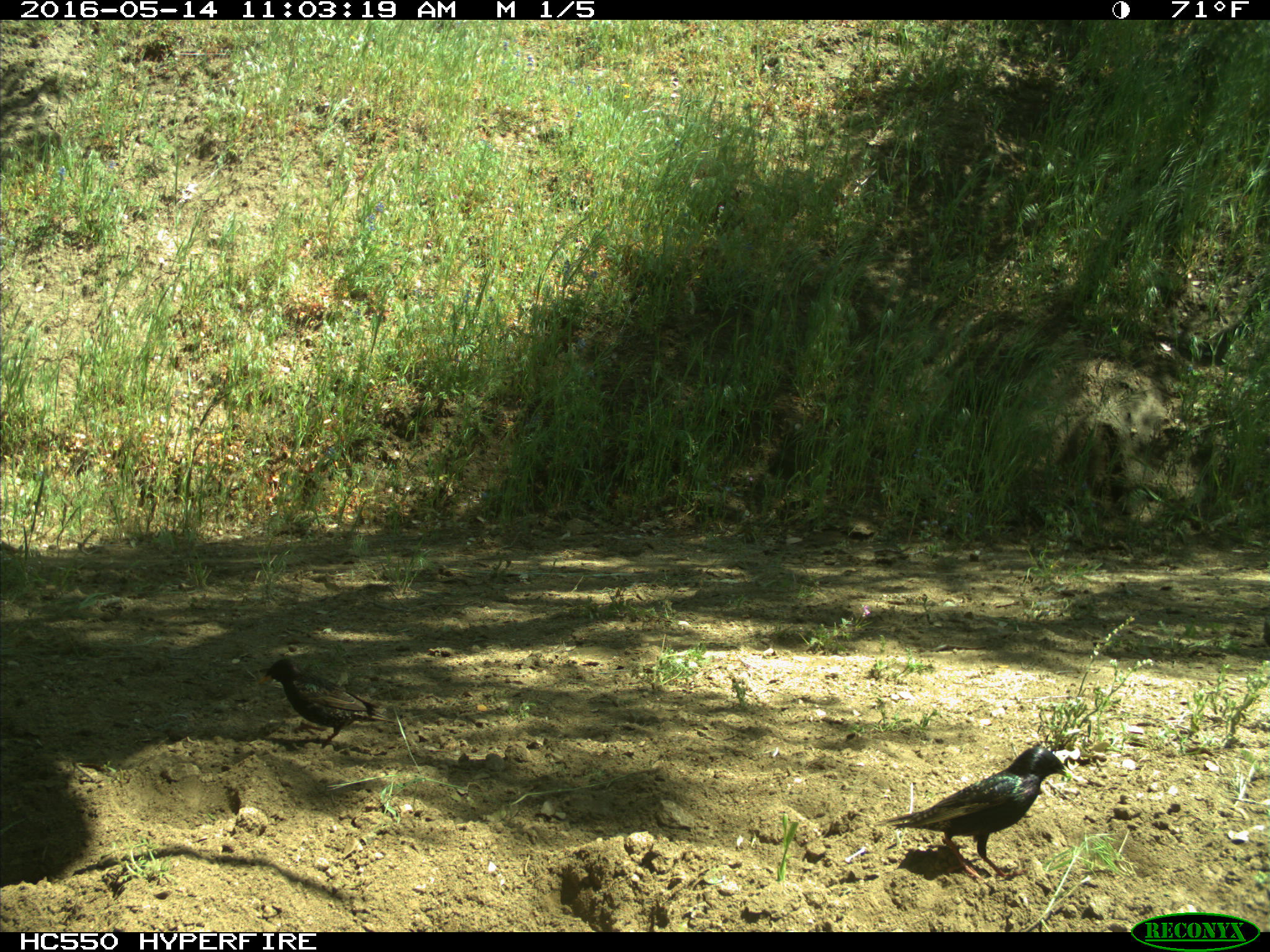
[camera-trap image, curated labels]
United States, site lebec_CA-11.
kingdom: Animalia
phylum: Chordata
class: Aves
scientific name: Aves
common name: birds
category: unidentified bird